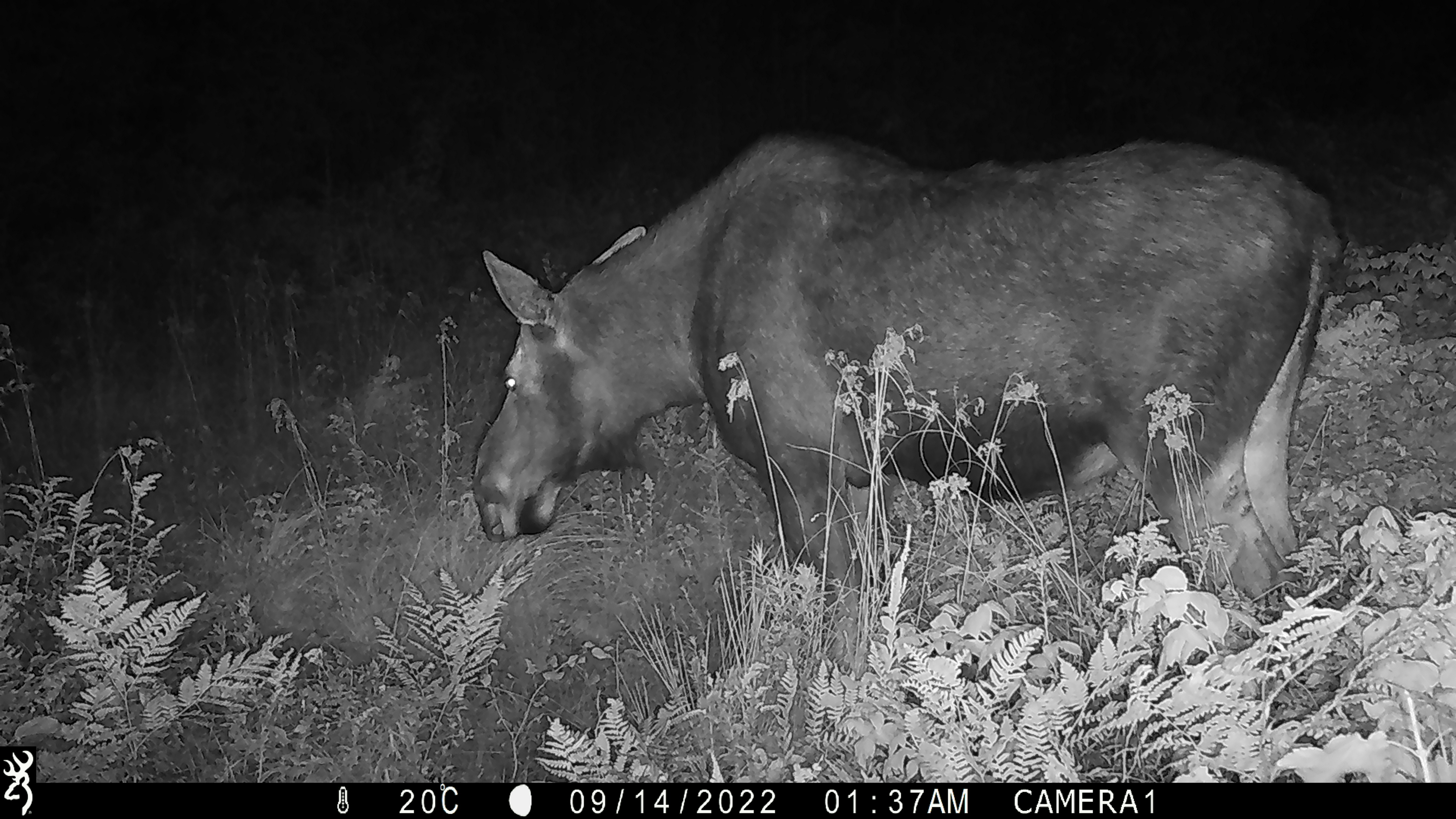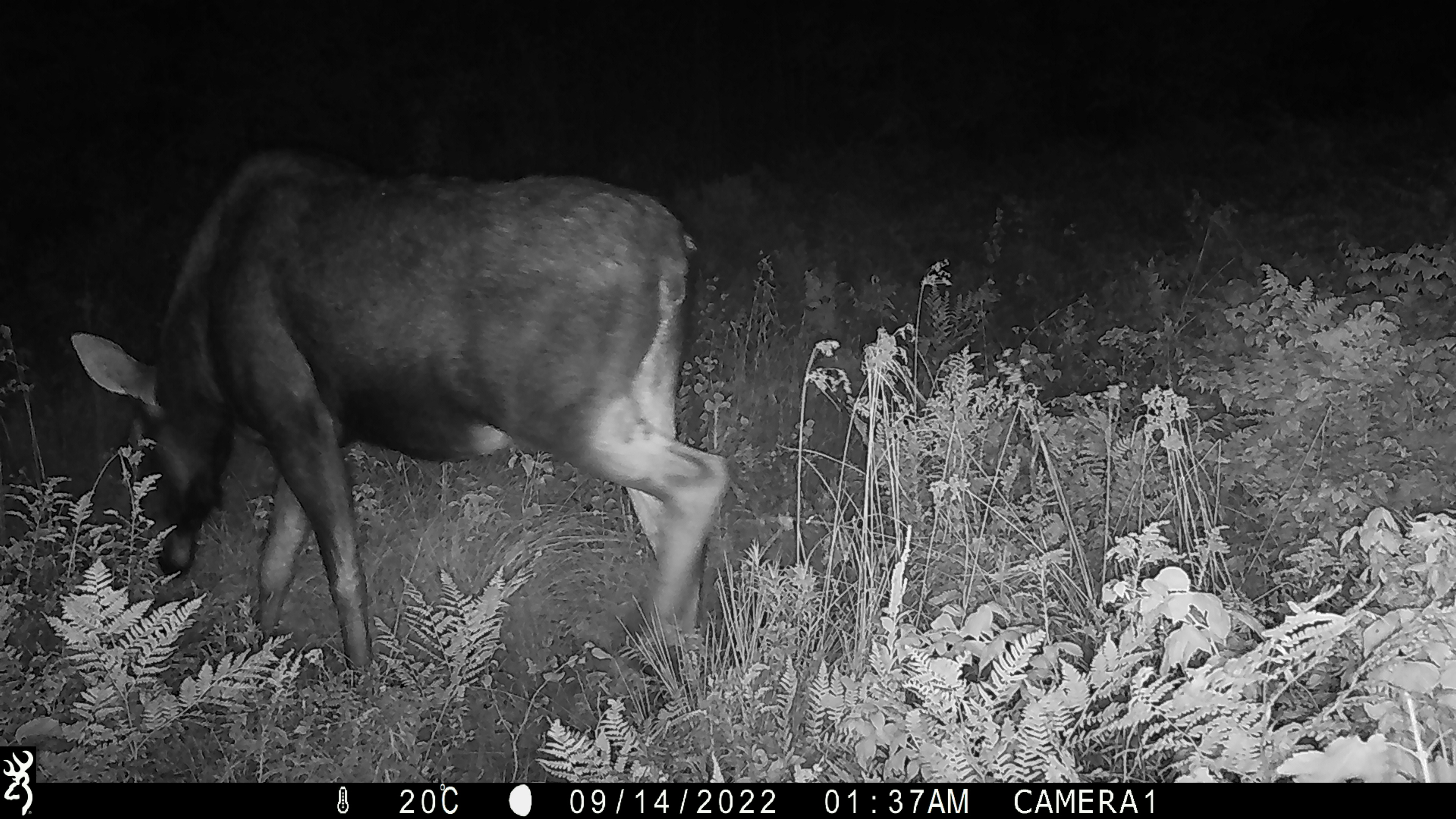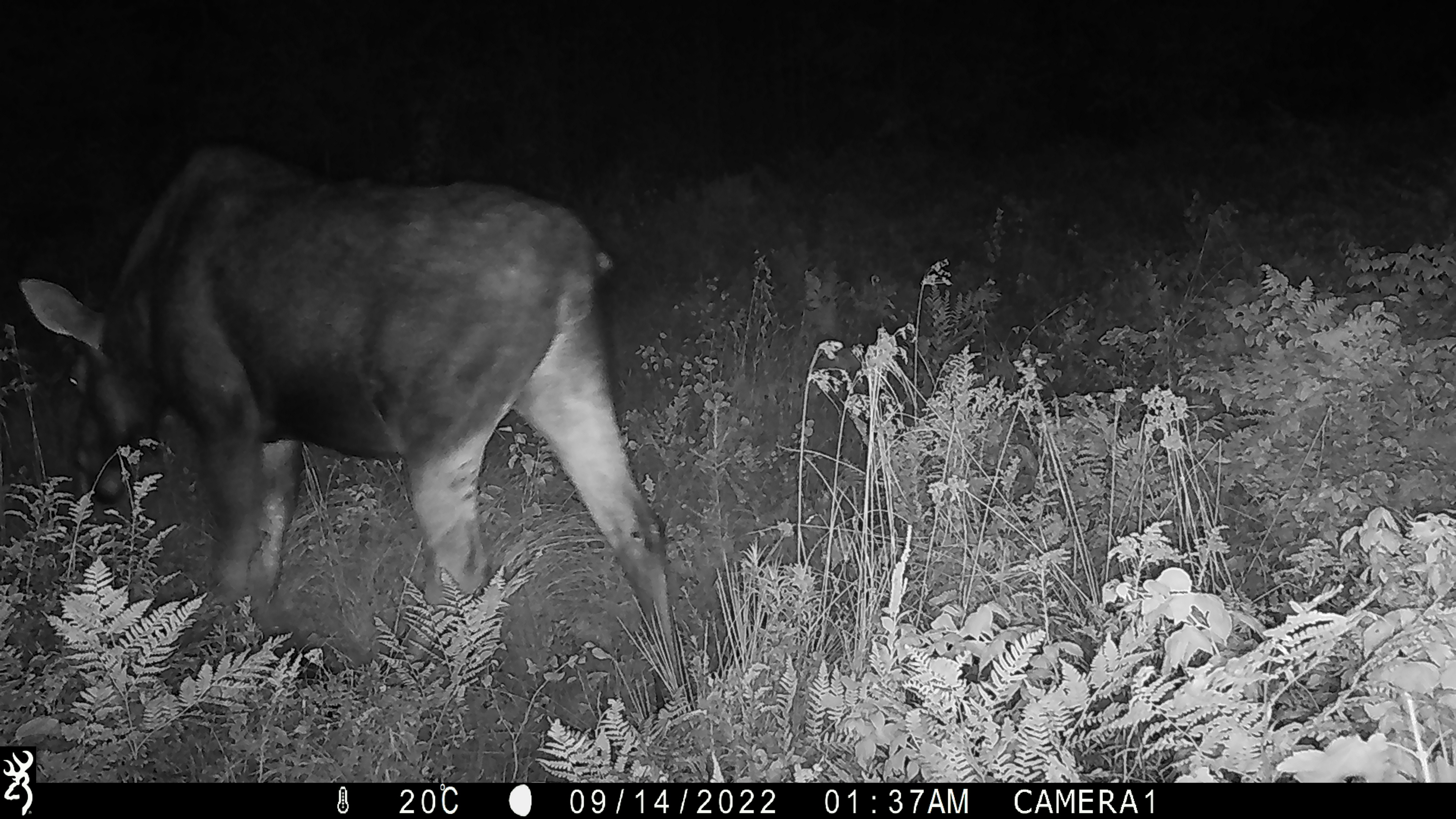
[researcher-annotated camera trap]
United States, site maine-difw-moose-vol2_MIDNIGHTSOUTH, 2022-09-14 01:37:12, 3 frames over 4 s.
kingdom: Animalia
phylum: Chordata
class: Mammalia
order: Artiodactyla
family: Cervidae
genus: Alces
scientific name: Alces alces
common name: moose